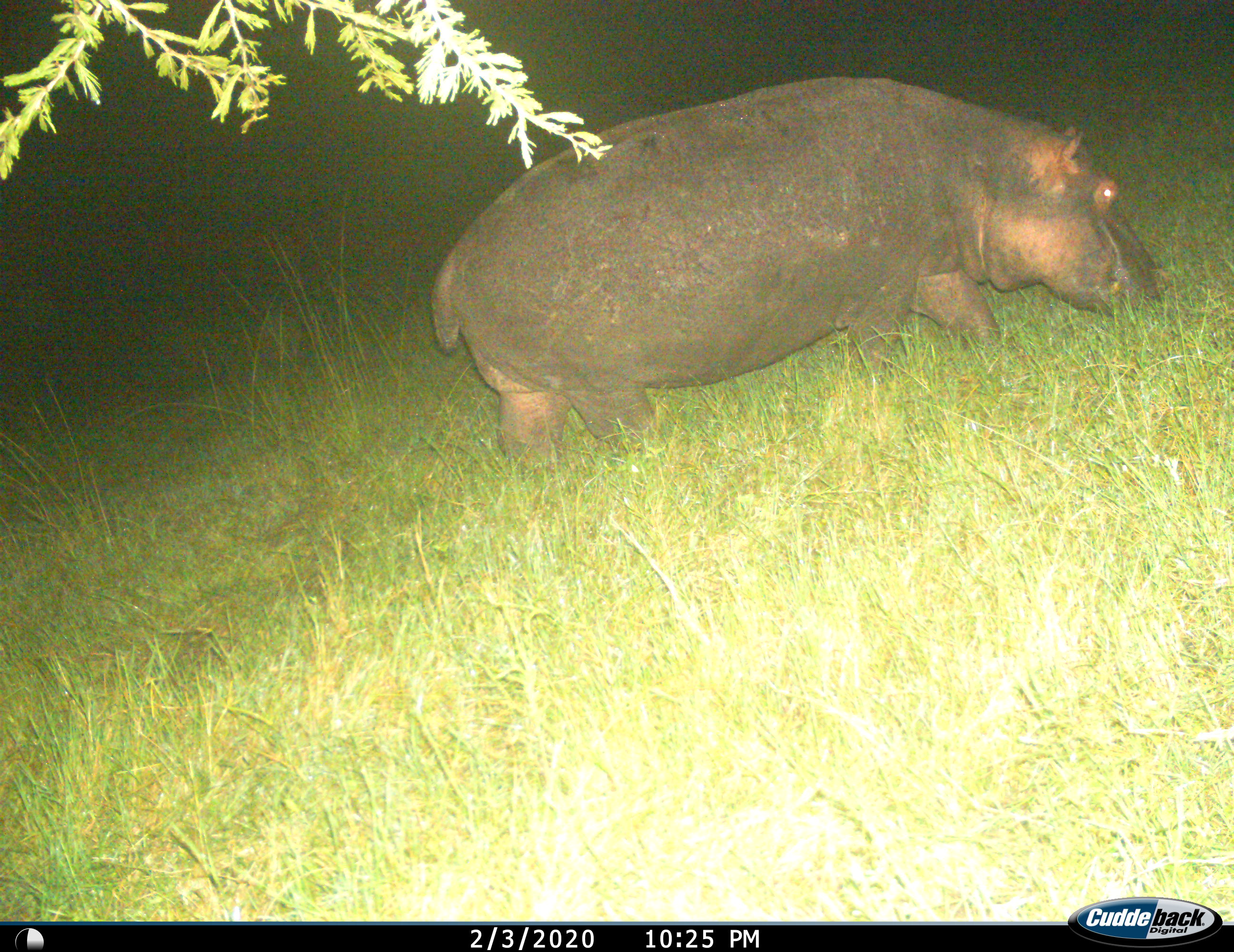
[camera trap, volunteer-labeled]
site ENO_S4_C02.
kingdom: Animalia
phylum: Chordata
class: Mammalia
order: Artiodactyla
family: Hippopotamidae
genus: Hippopotamus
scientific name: Hippopotamus amphibius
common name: hippopotamus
Hippopotamus (Hippopotamus amphibius), count 1. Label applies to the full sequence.